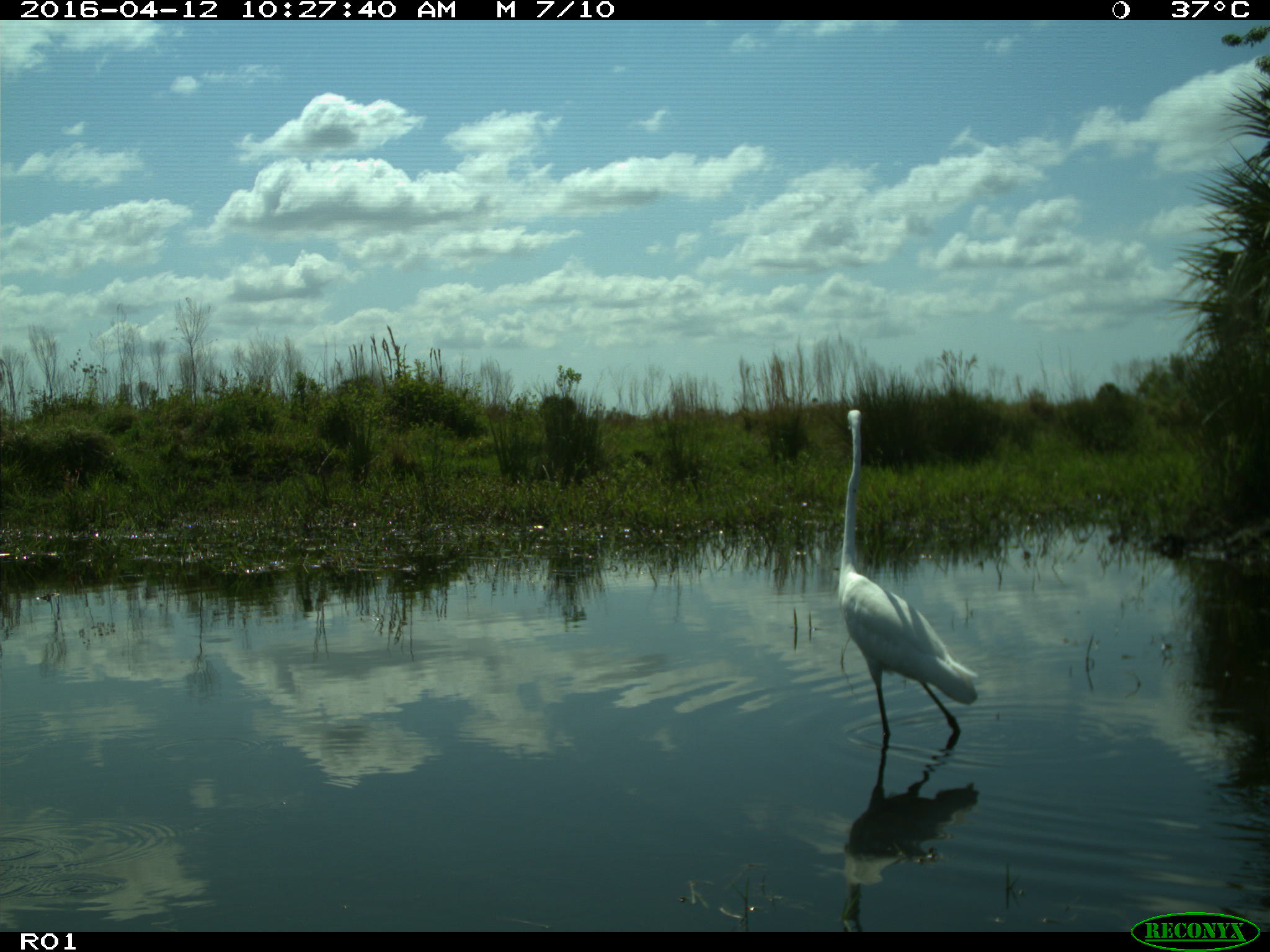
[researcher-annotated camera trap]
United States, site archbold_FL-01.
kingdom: Animalia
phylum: Chordata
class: Mammalia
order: Artiodactyla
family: Bovidae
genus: Bos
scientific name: Bos taurus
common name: domestic cow